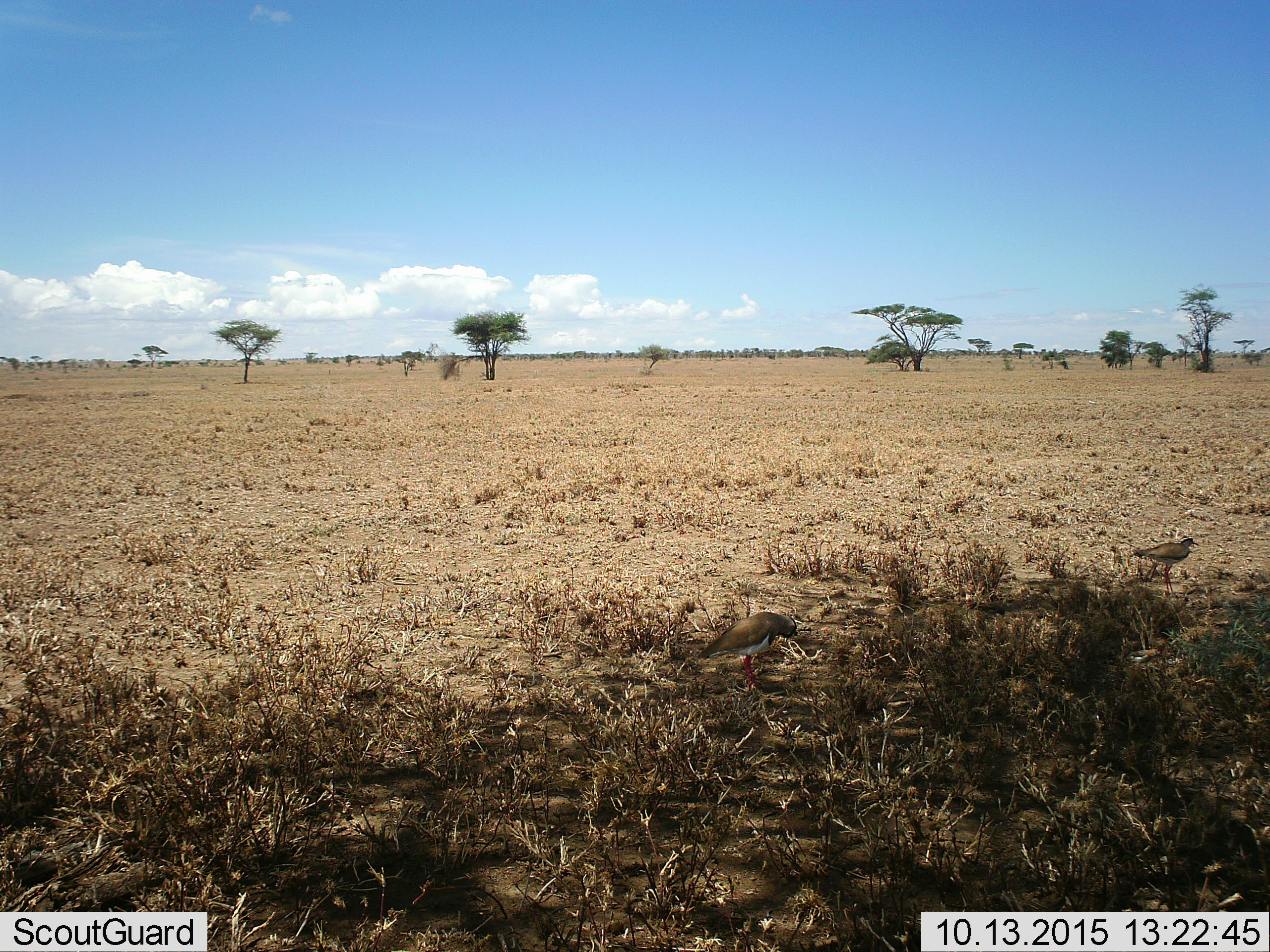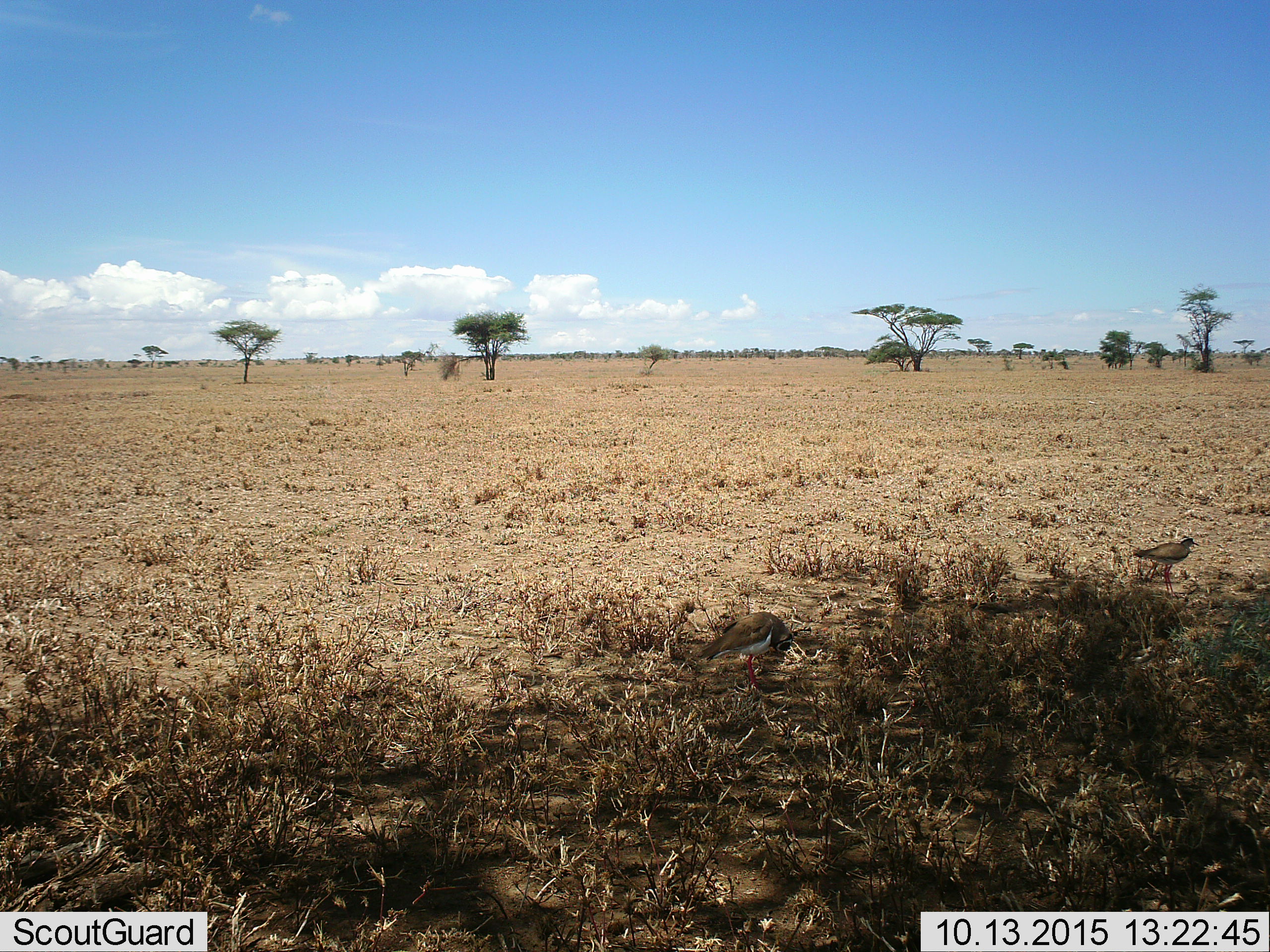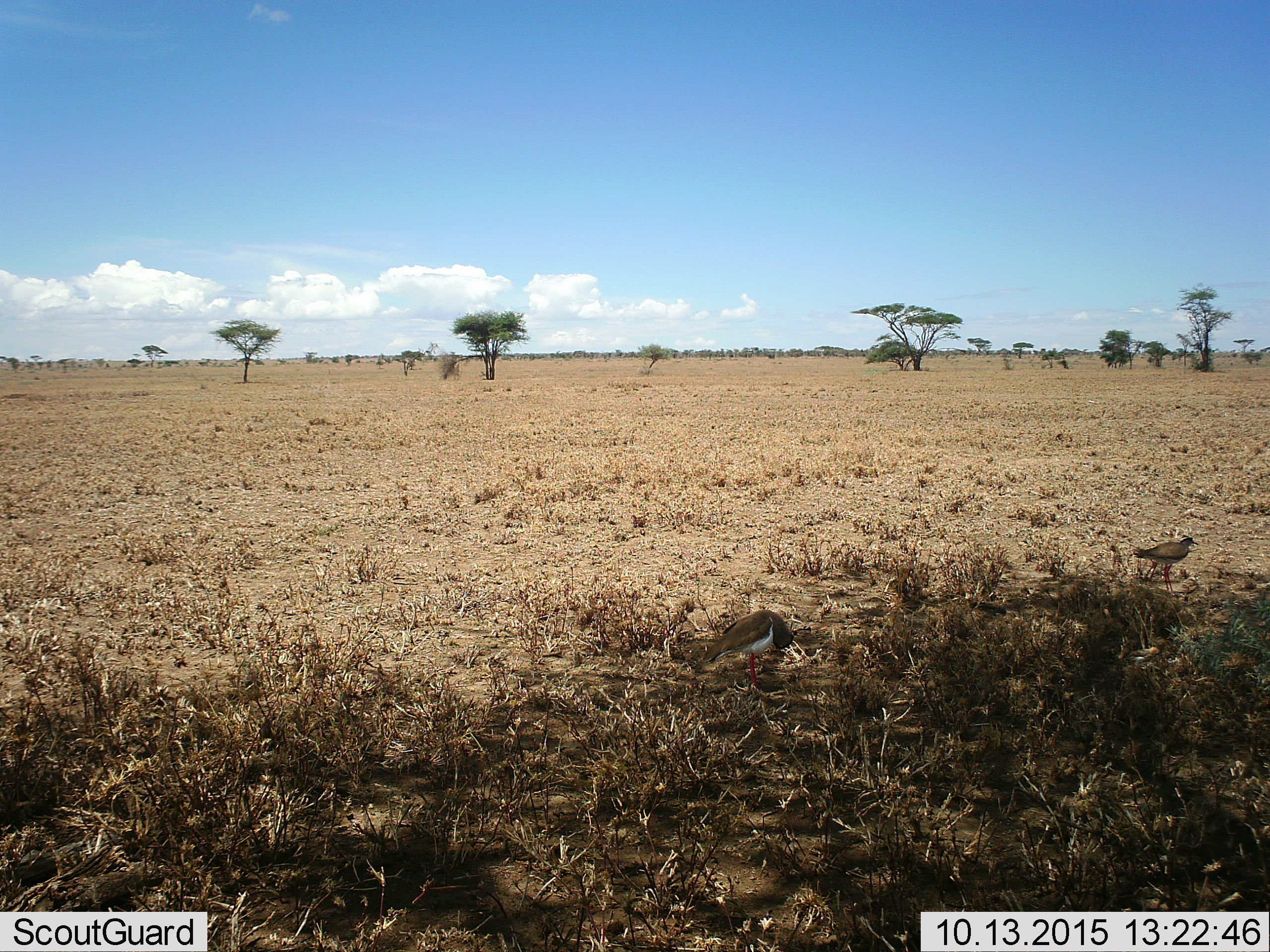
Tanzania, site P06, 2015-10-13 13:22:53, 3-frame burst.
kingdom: Animalia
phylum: Chordata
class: Aves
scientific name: Aves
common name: bird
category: otherbird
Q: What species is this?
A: Otherbird (bird) (Aves).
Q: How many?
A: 2.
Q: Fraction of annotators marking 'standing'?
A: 83%.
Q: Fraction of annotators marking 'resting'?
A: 17%.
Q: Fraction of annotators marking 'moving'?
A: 17%.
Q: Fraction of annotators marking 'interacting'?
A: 0%.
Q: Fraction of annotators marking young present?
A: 0%.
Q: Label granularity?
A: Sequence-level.